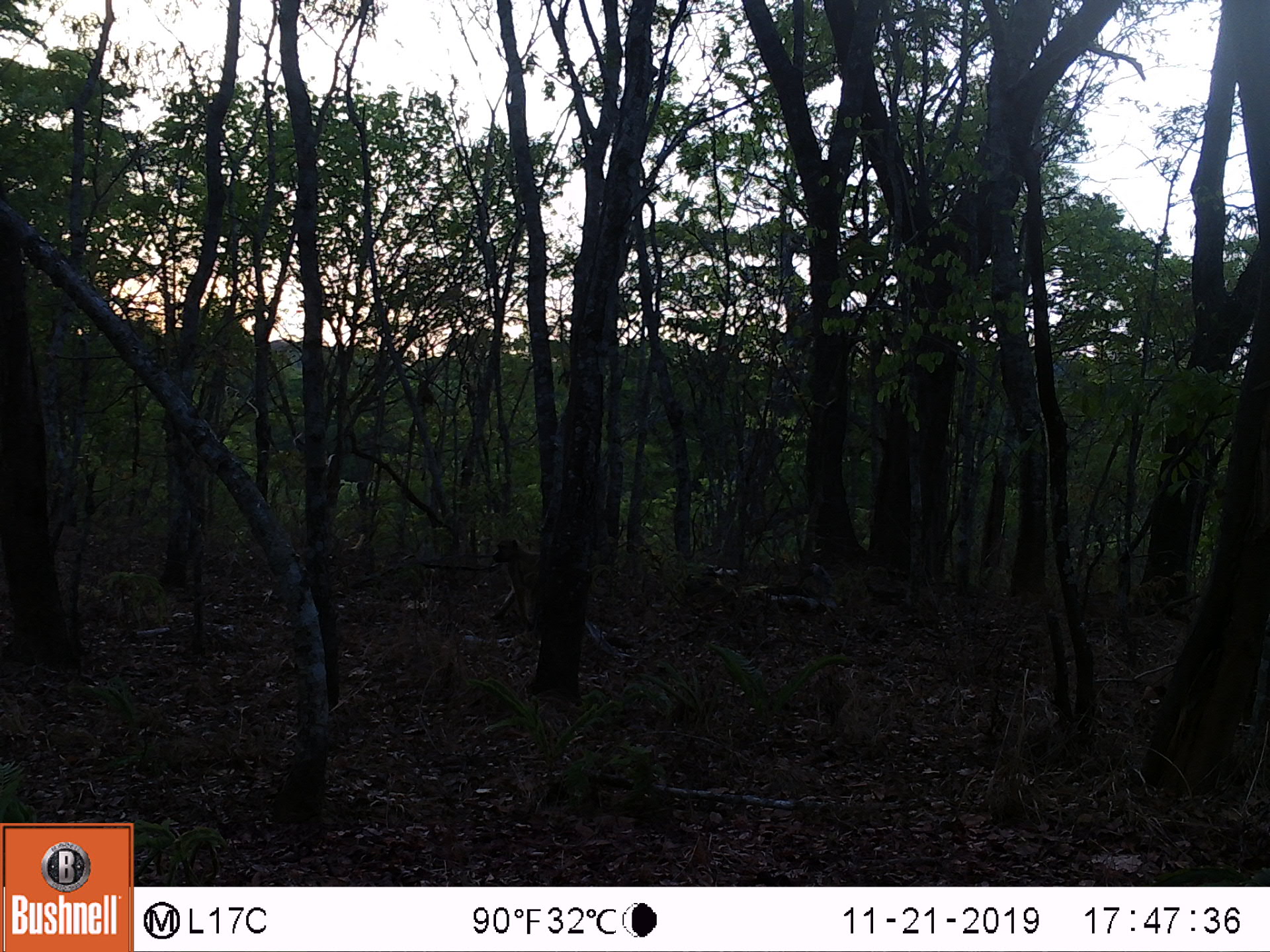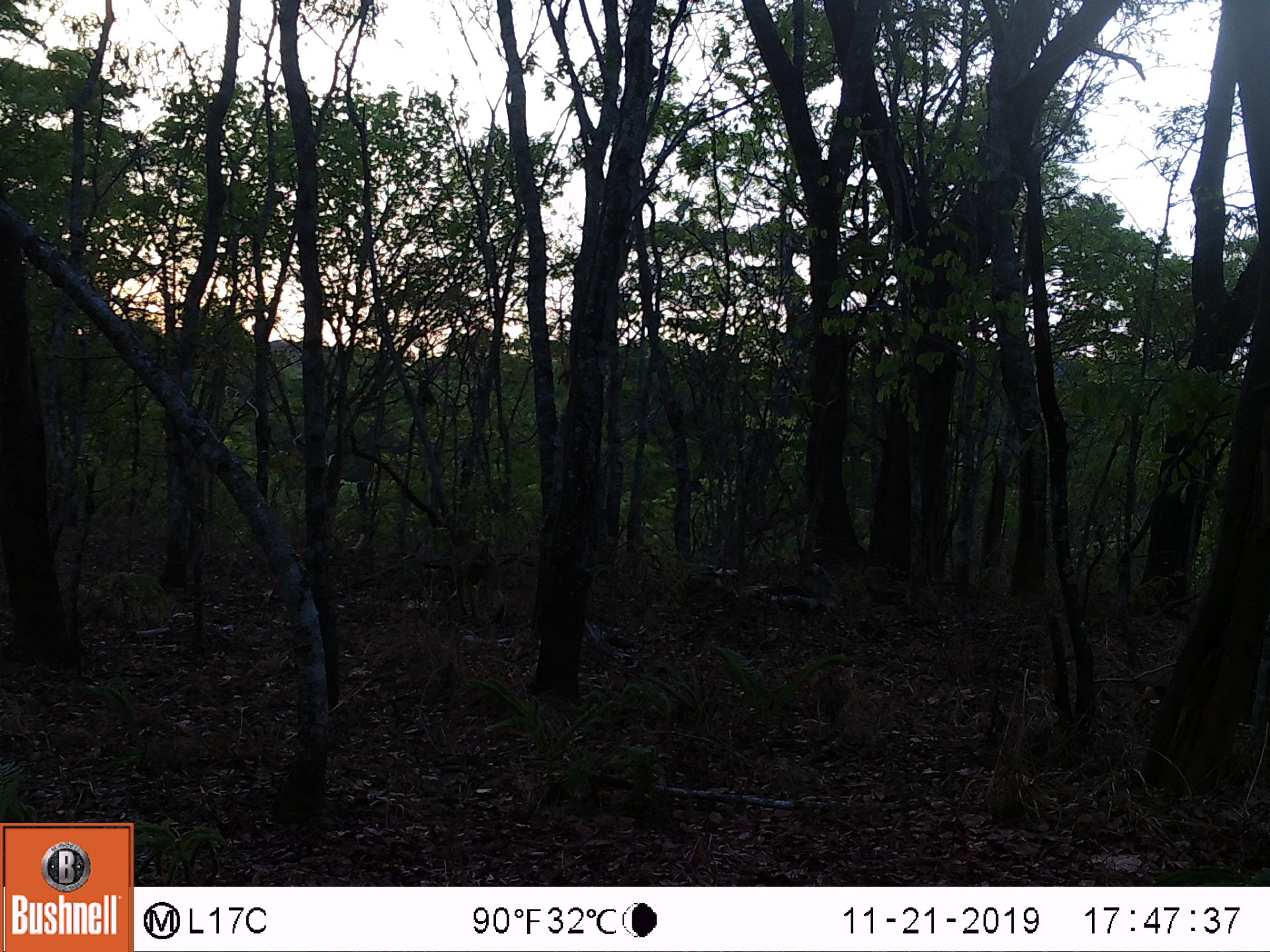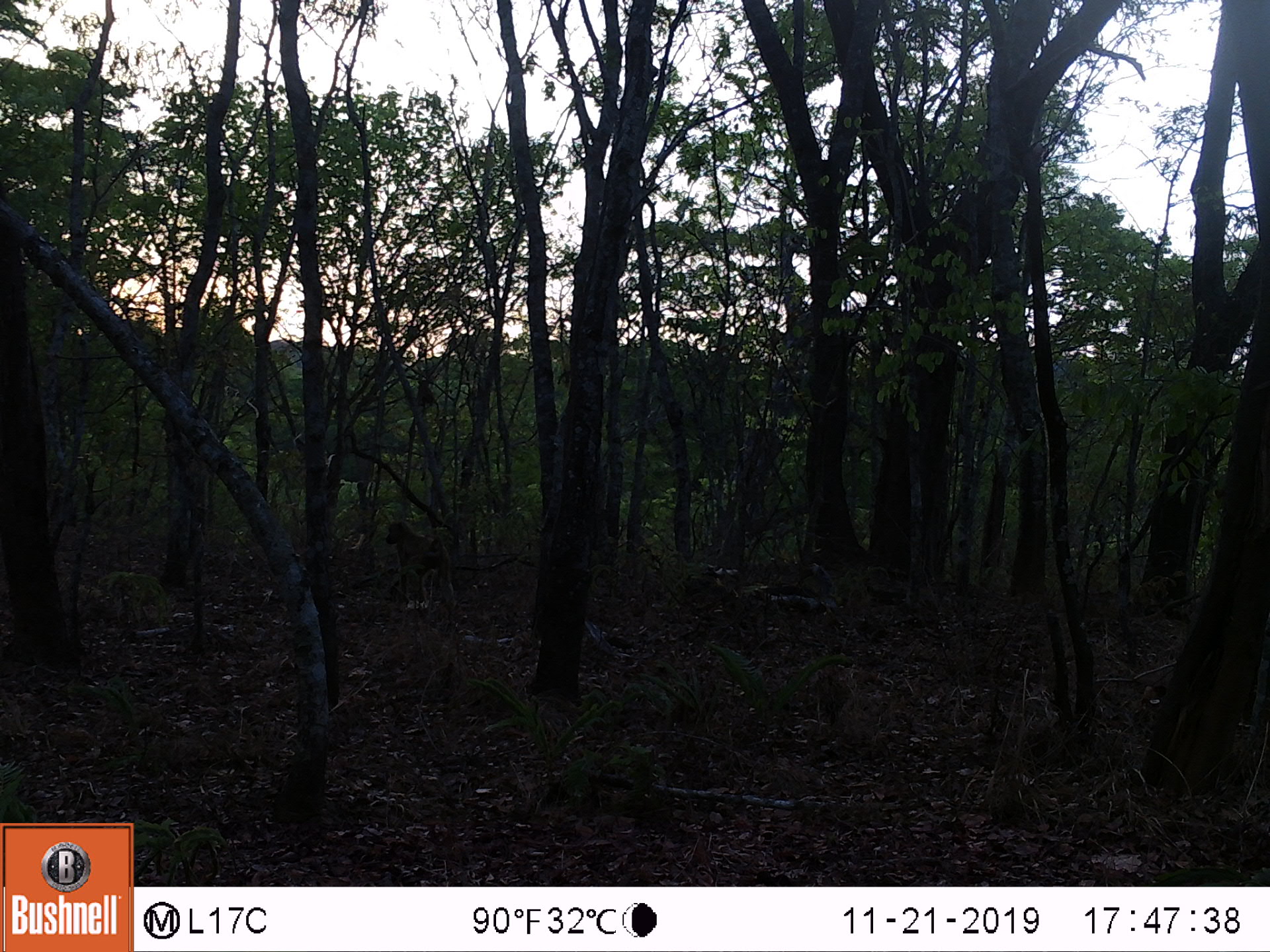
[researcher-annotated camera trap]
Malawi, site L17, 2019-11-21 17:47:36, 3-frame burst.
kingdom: Animalia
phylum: Chordata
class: Mammalia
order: Primates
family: Cercopithecidae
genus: Papio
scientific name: Papio cynocephalus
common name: yellow baboon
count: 3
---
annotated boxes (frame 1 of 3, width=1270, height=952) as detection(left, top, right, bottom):
yellow baboon: detection(480, 535, 541, 636); detection(1125, 560, 1202, 624); detection(410, 377, 443, 416)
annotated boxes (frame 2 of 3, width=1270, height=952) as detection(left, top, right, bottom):
yellow baboon: detection(447, 520, 511, 627); detection(1130, 570, 1197, 617); detection(406, 380, 448, 422)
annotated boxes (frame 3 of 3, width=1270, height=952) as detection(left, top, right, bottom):
yellow baboon: detection(379, 518, 460, 619); detection(1138, 570, 1201, 619); detection(413, 370, 443, 436)